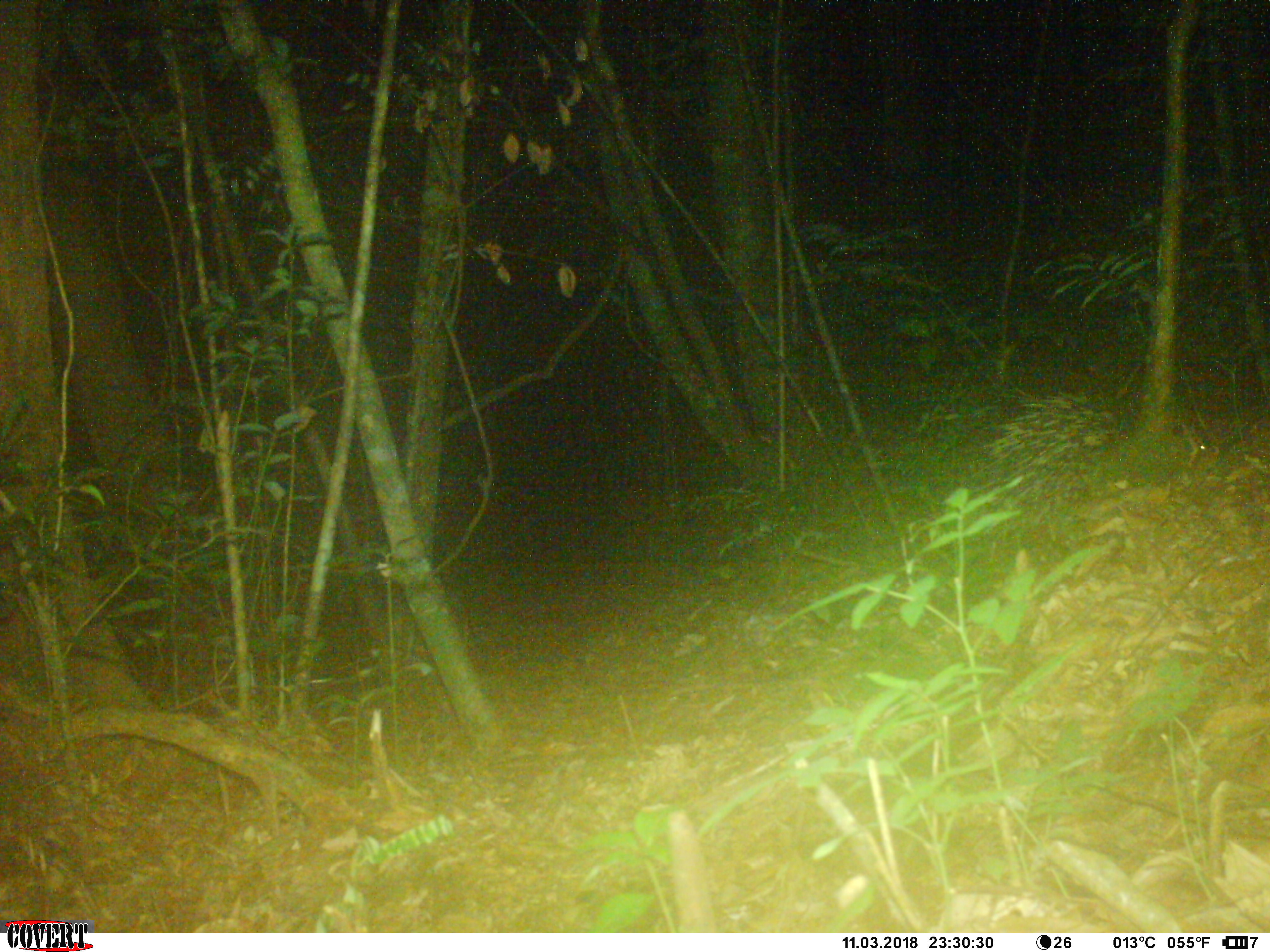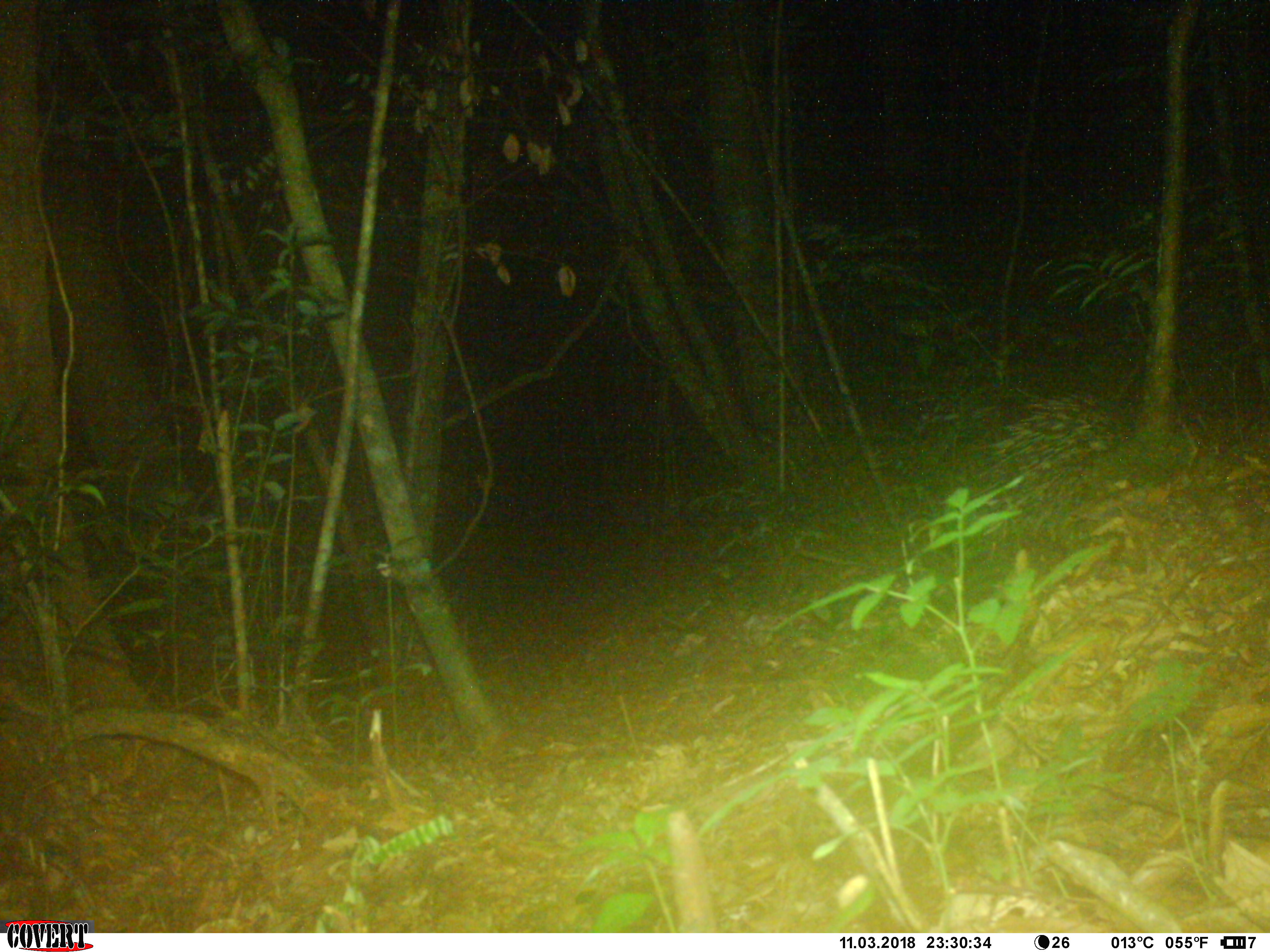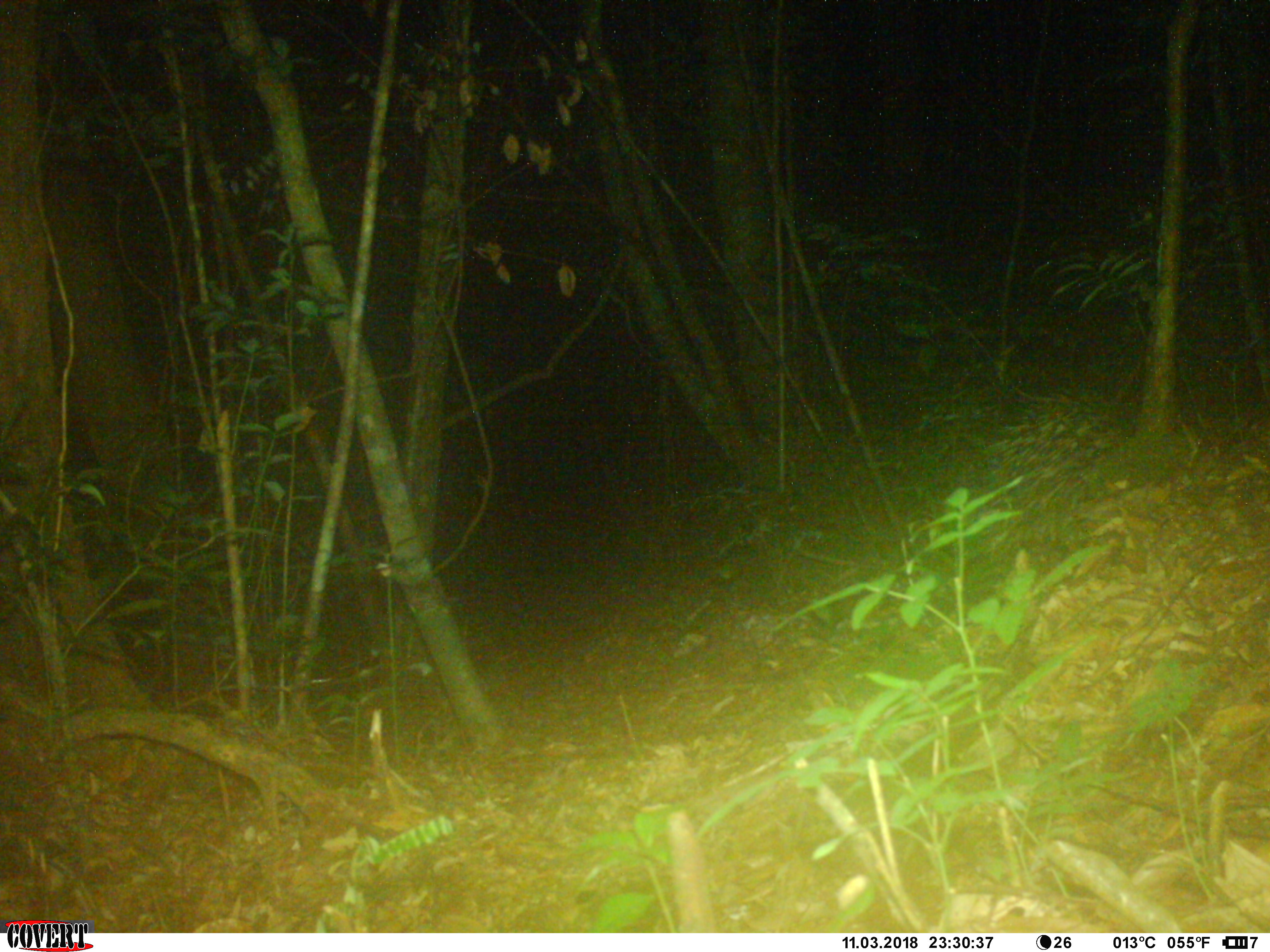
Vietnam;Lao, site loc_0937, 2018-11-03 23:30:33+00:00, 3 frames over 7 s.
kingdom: Animalia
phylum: Chordata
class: Mammalia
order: Rodentia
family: Hystricidae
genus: Hystrix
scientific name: Hystrix brachyura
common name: malayan porcupine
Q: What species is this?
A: Malayan porcupine (Hystrix brachyura).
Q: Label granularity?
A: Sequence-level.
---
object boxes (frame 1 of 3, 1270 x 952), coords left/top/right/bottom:
malayan porcupine: 970/392/1120/559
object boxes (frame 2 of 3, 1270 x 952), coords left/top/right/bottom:
malayan porcupine: 982/388/1123/534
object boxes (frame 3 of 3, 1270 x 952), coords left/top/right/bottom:
malayan porcupine: 987/388/1126/554